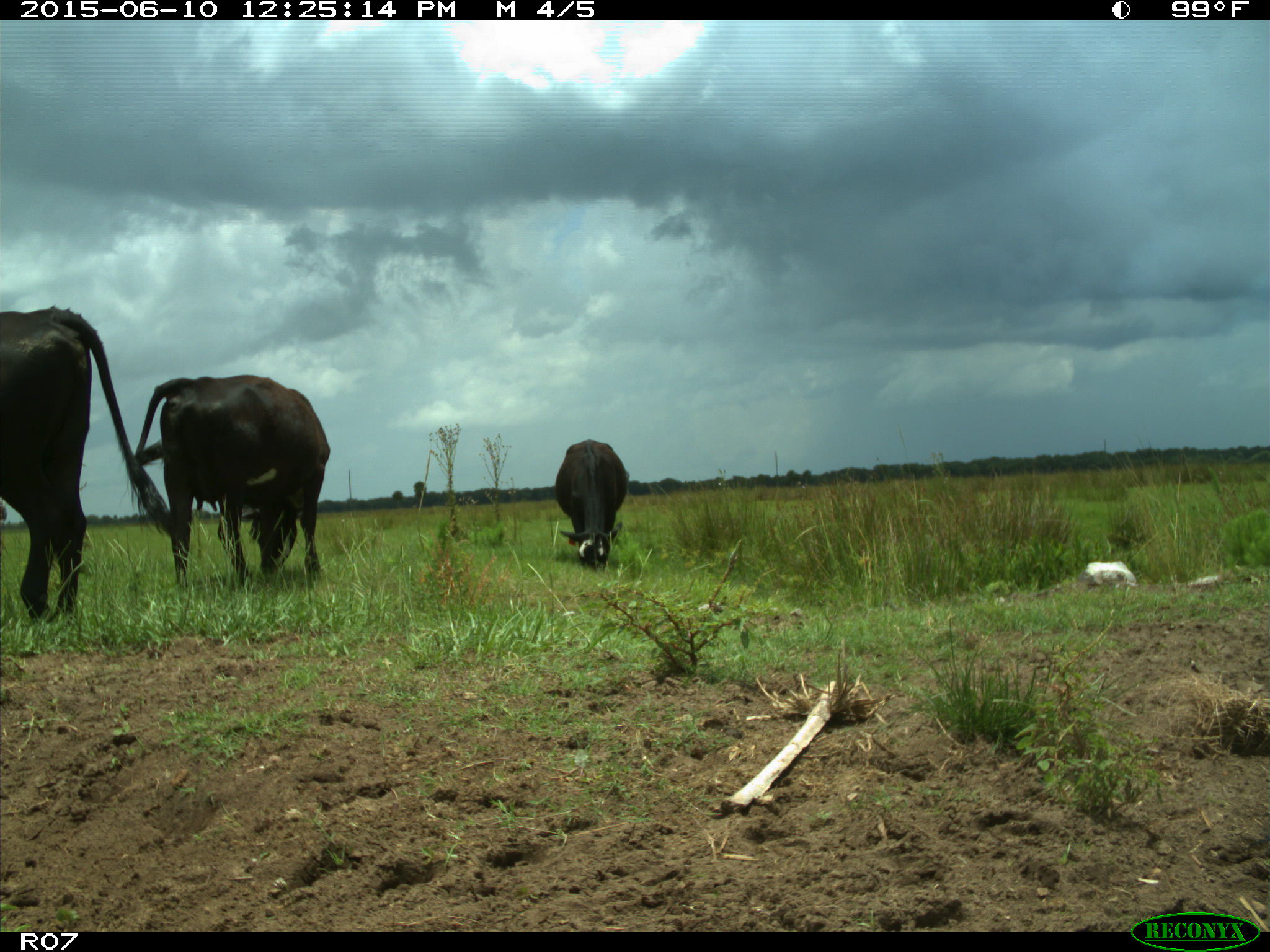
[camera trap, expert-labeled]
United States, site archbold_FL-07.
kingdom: Animalia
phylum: Chordata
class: Mammalia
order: Artiodactyla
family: Bovidae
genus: Bos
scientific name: Bos taurus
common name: domestic cow